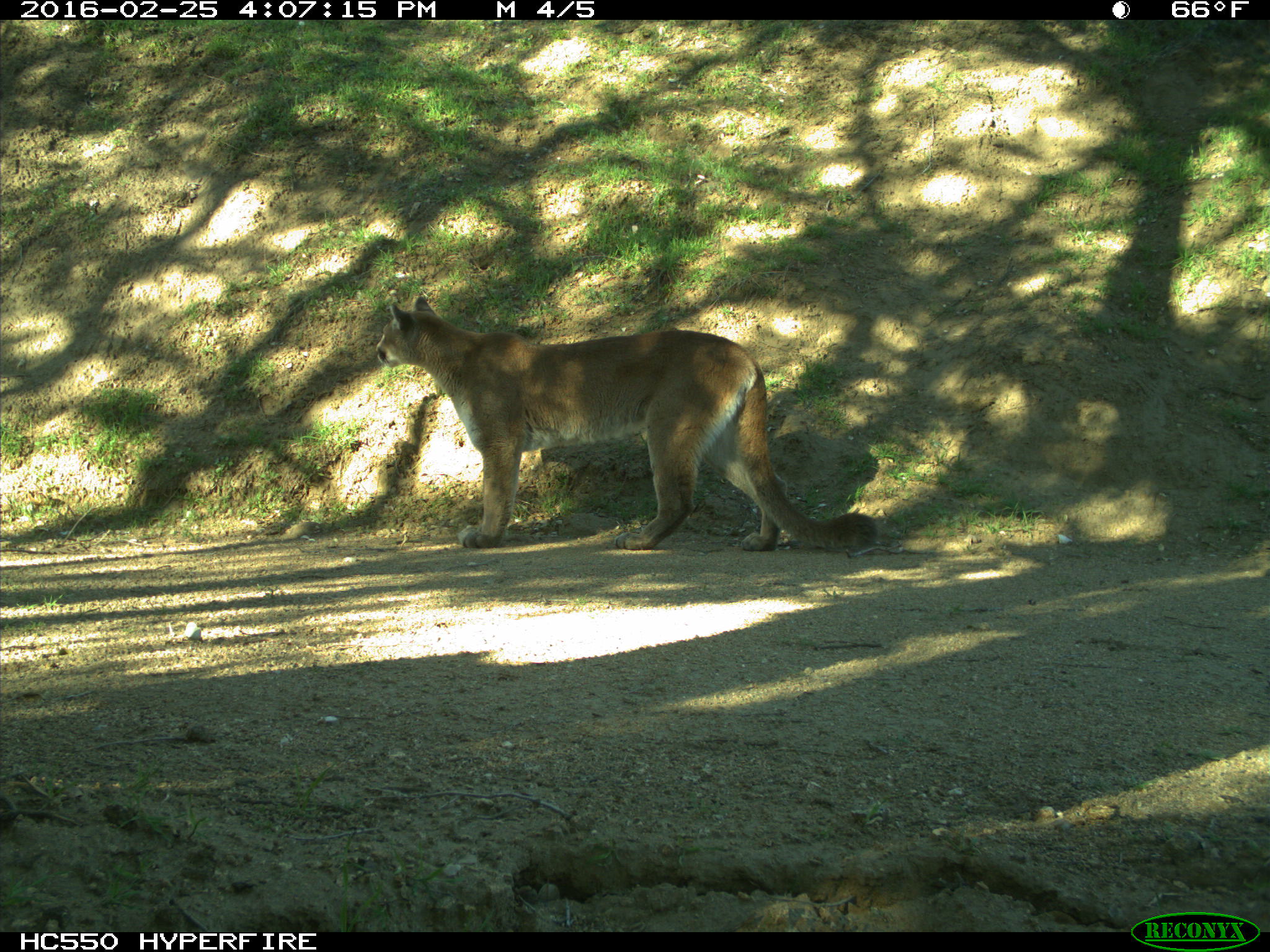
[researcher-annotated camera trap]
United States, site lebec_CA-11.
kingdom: Animalia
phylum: Chordata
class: Mammalia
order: Carnivora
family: Felidae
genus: Puma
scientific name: Puma concolor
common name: mountain lion